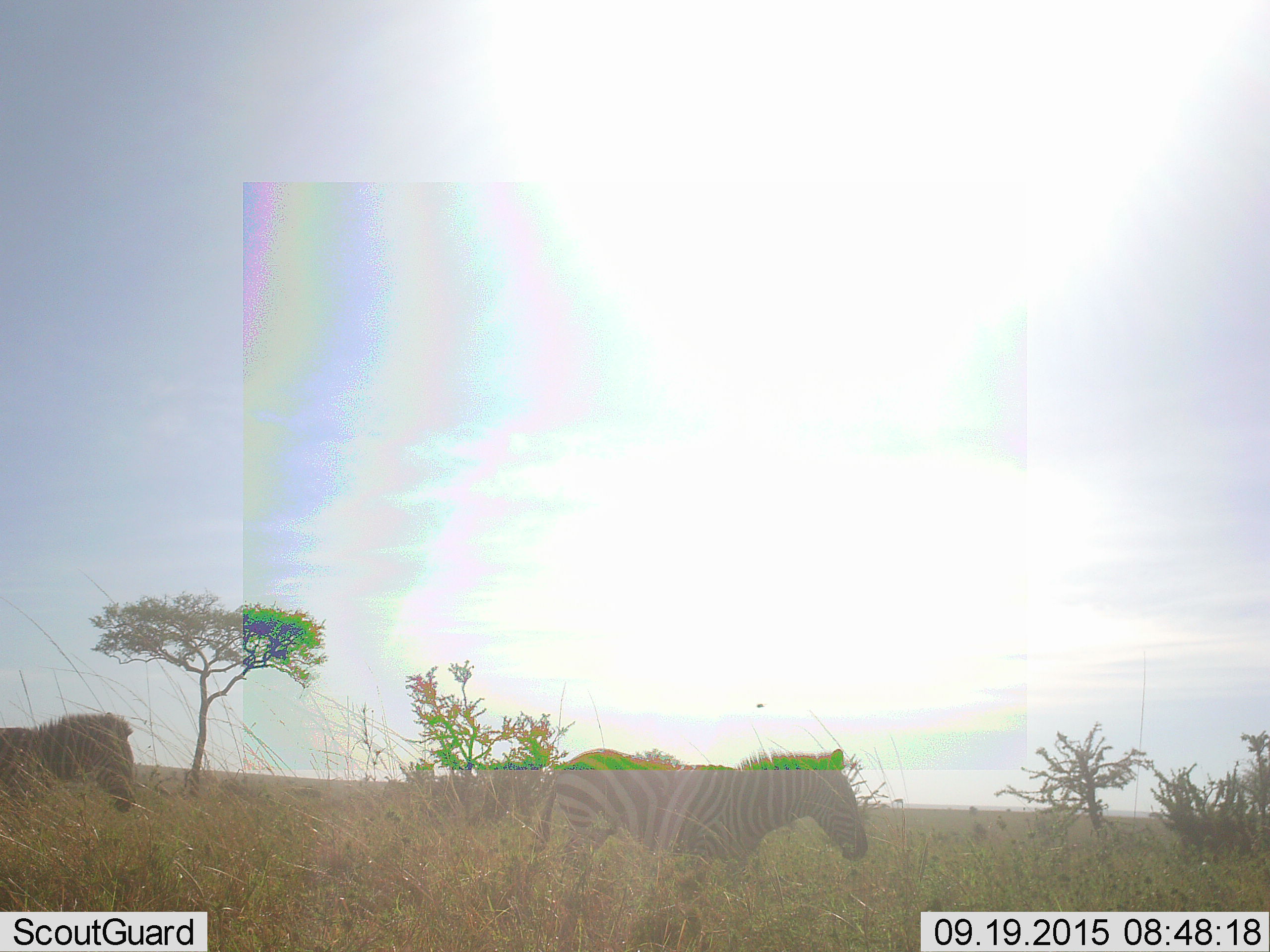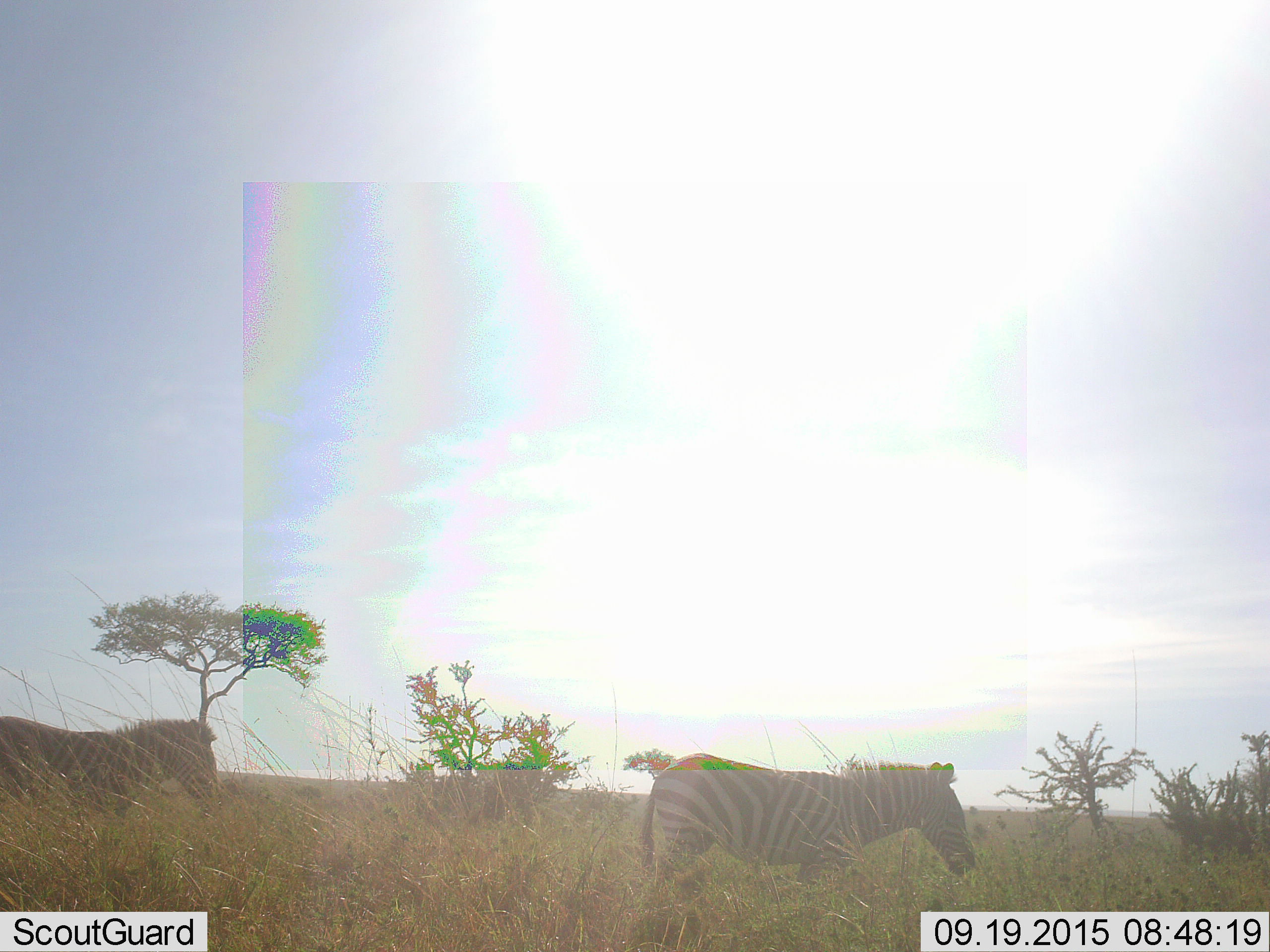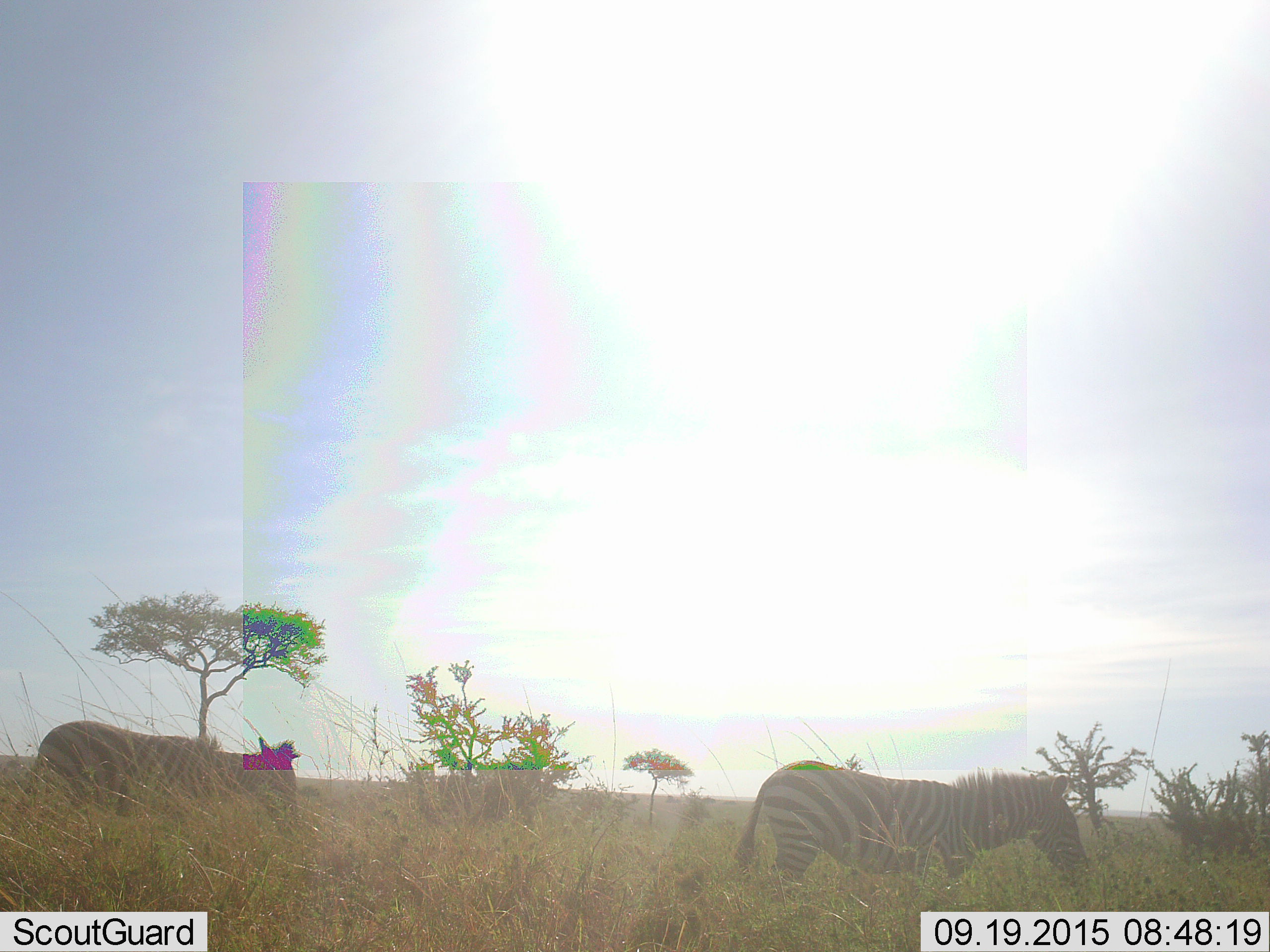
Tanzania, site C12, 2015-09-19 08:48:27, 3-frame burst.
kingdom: Animalia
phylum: Chordata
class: Mammalia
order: Perissodactyla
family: Equidae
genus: Equus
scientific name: Equus quagga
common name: plains zebra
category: zebra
Zebra (plains zebra) (Equus quagga), count 2. Behavior (volunteer vote fractions): standing 13%, resting 7%, moving 87%, interacting 0%. Young present (vote fraction): 0%. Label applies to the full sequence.